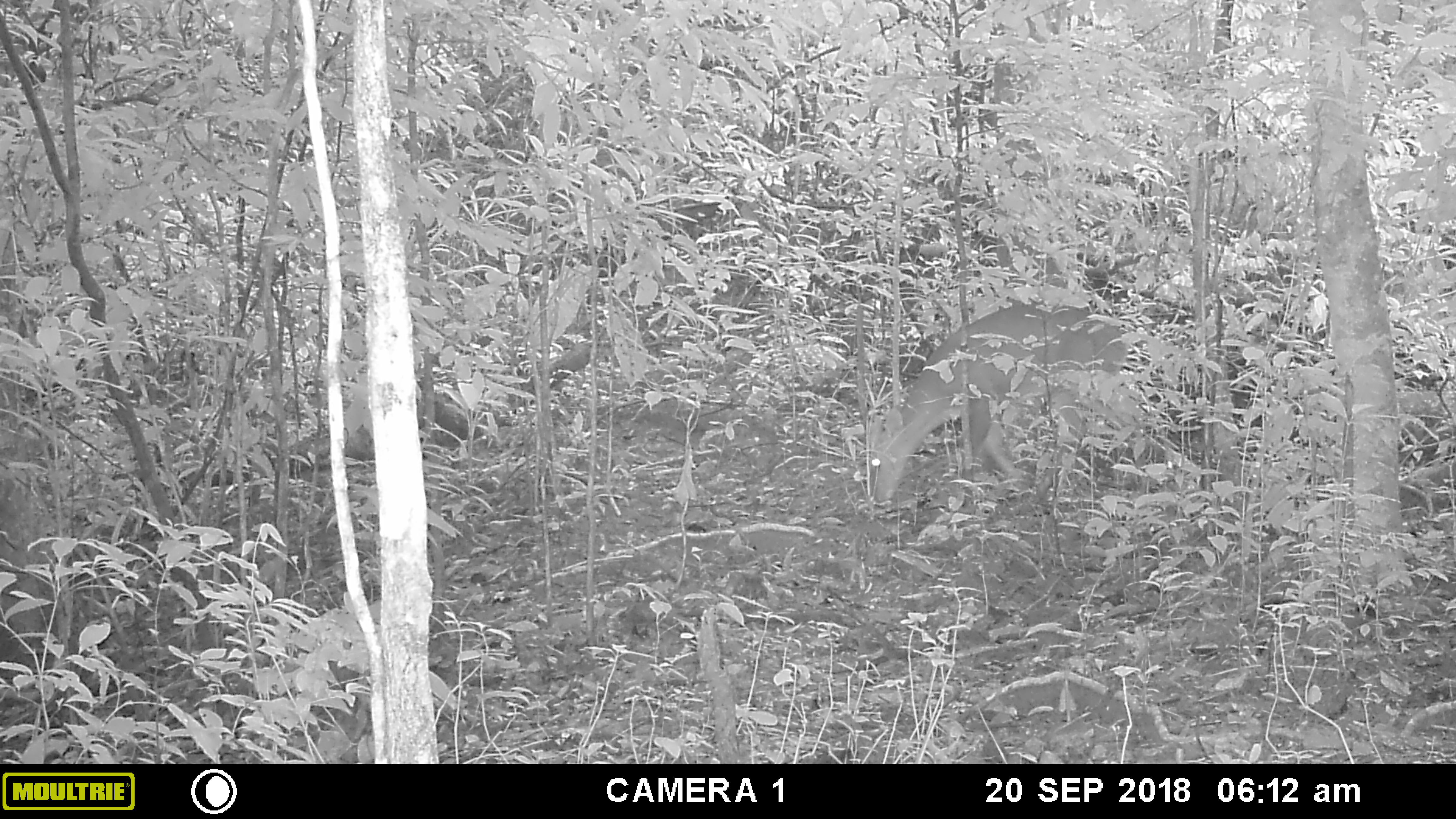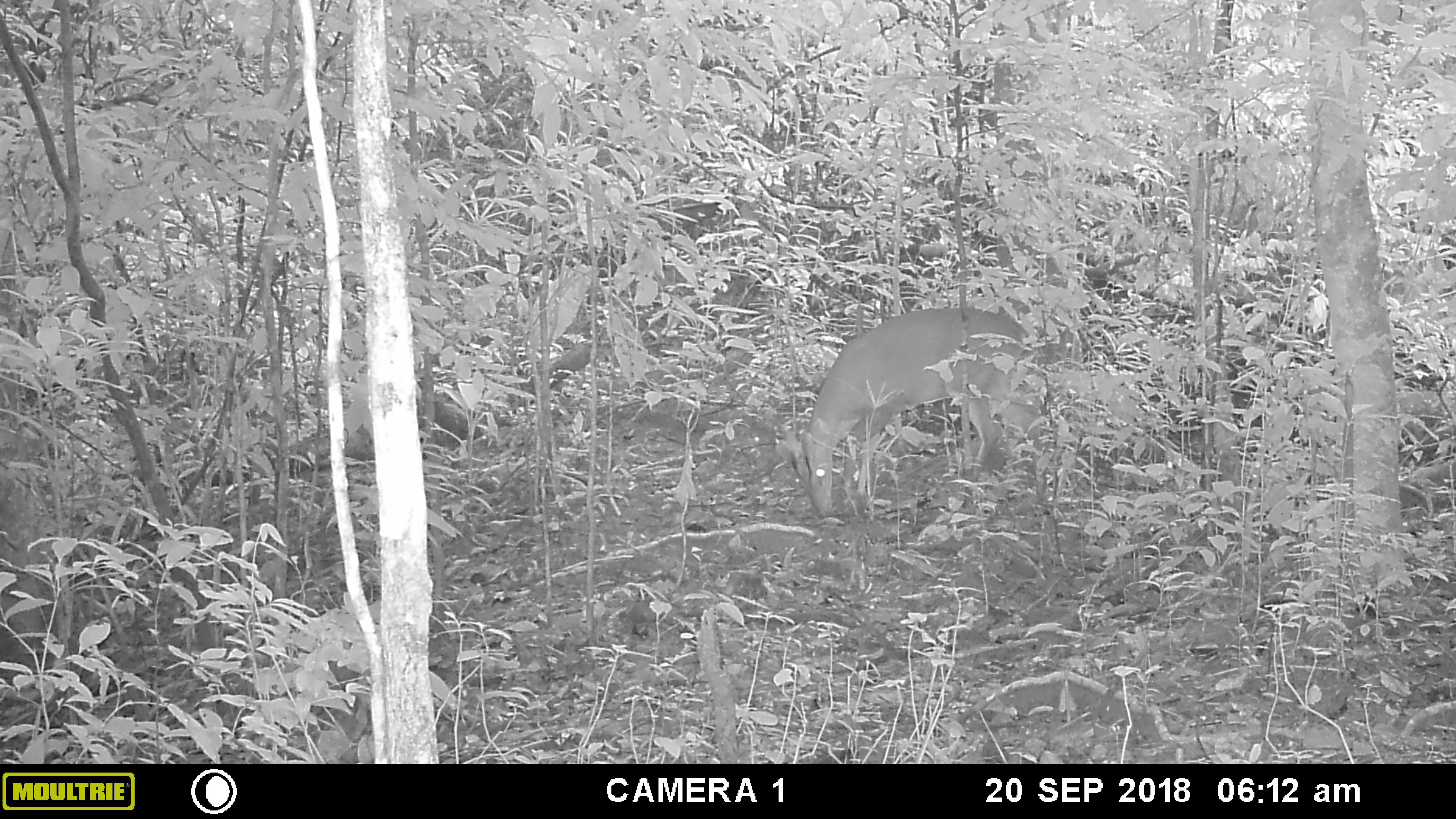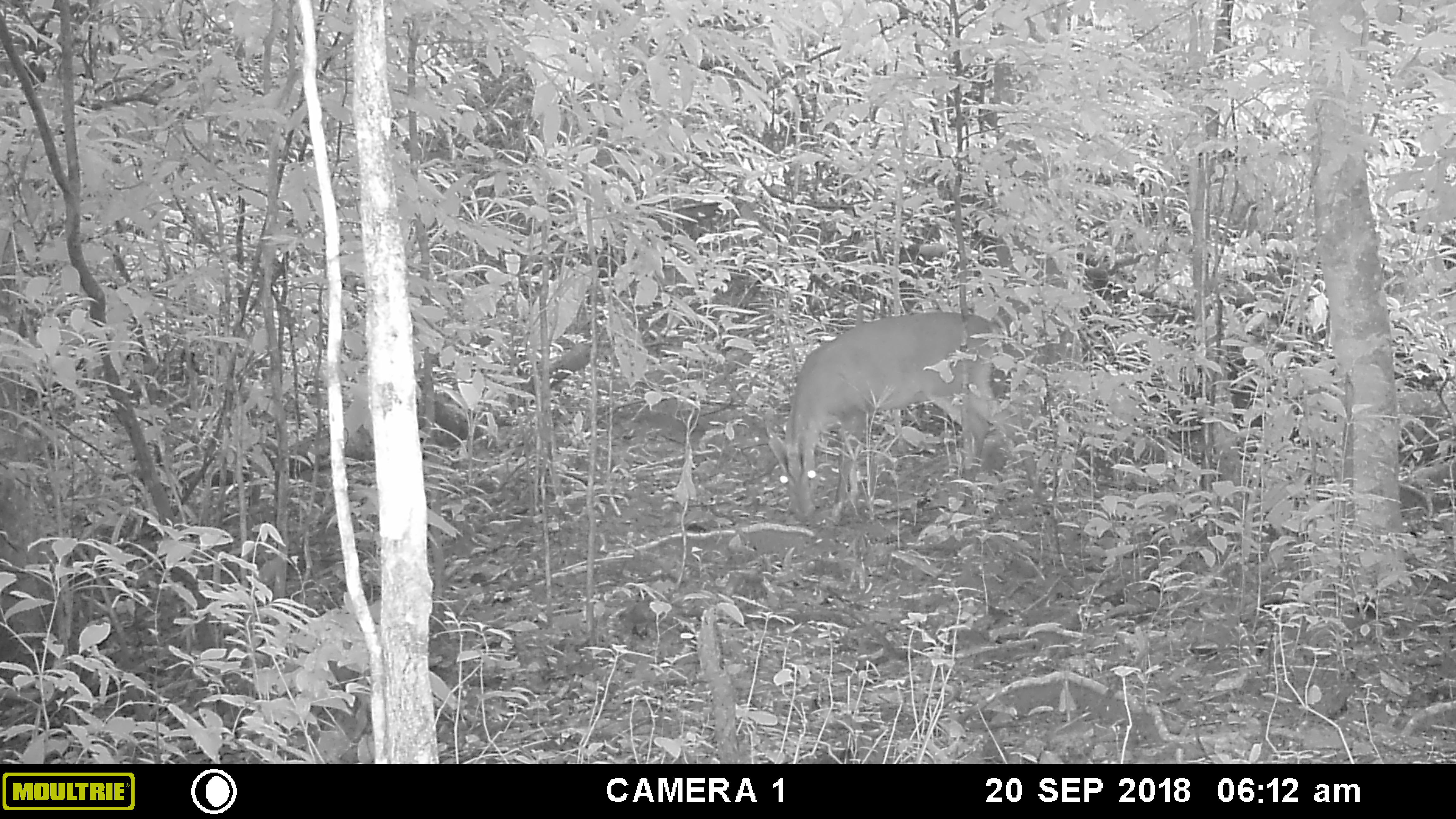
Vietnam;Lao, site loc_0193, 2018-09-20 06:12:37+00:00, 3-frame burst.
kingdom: Animalia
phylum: Chordata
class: Mammalia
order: Artiodactyla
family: Cervidae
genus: Muntiacus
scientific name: Muntiacus vuquangensis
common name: large-antlered muntjac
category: large antlered muntjac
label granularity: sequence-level